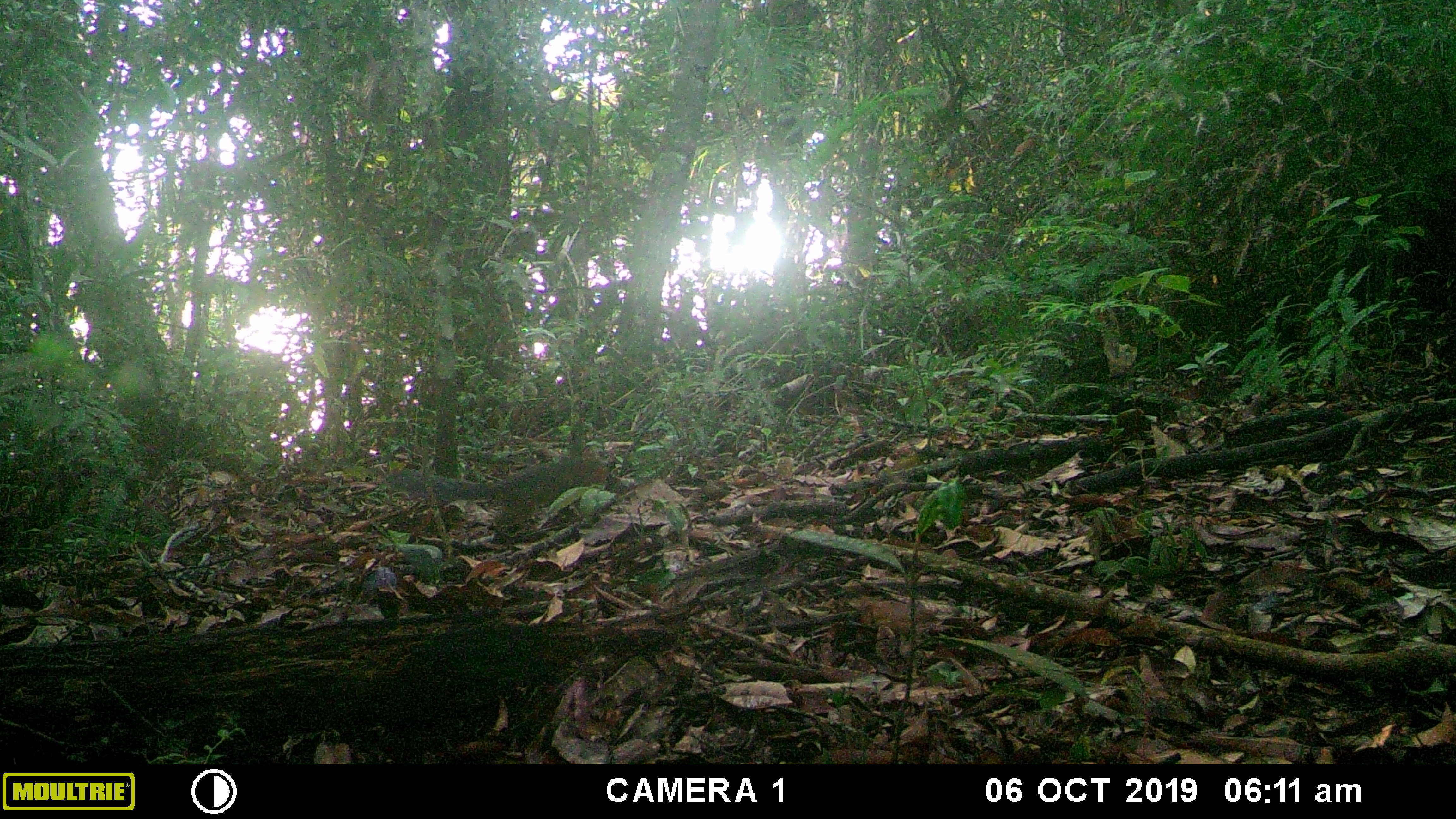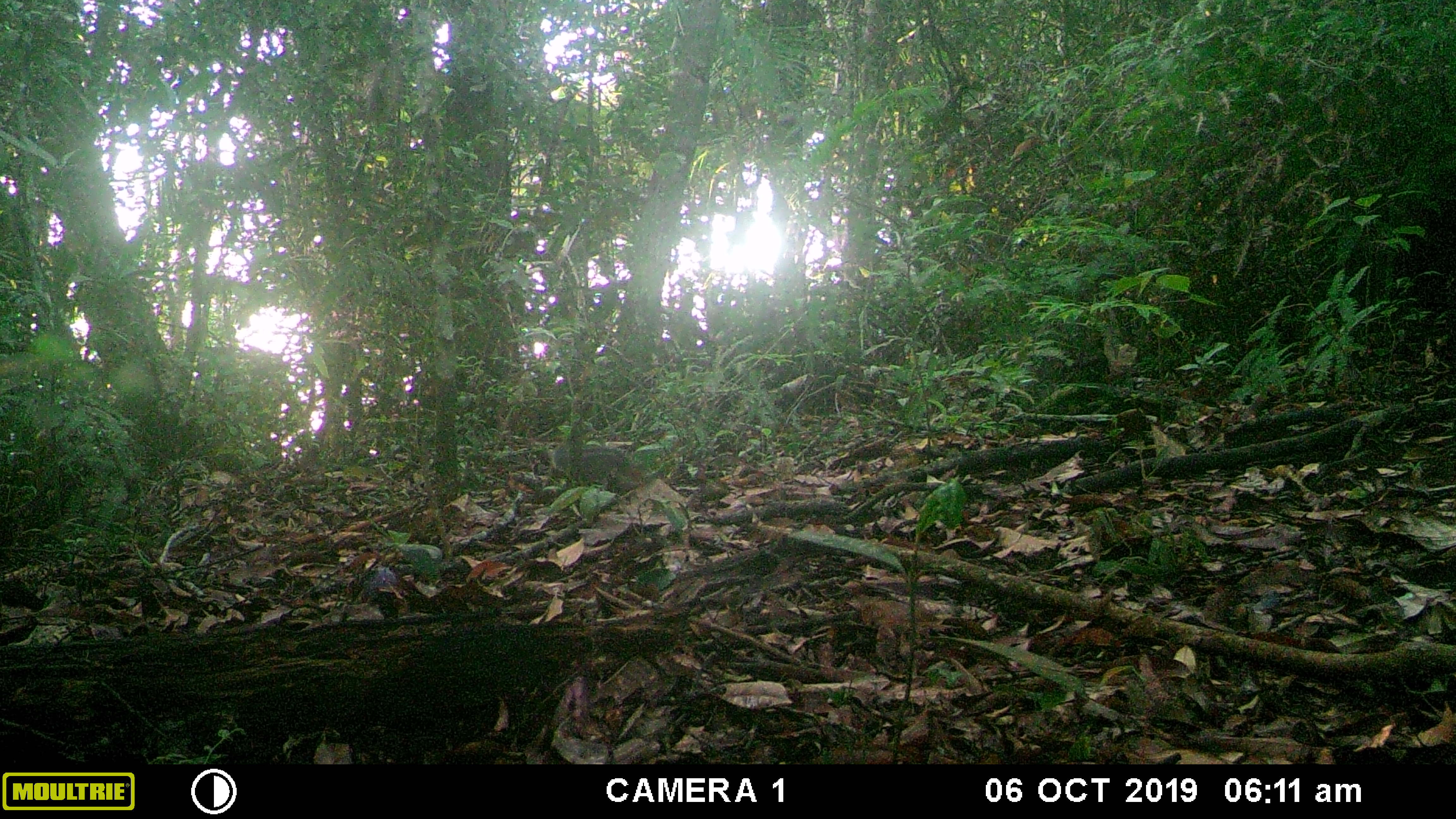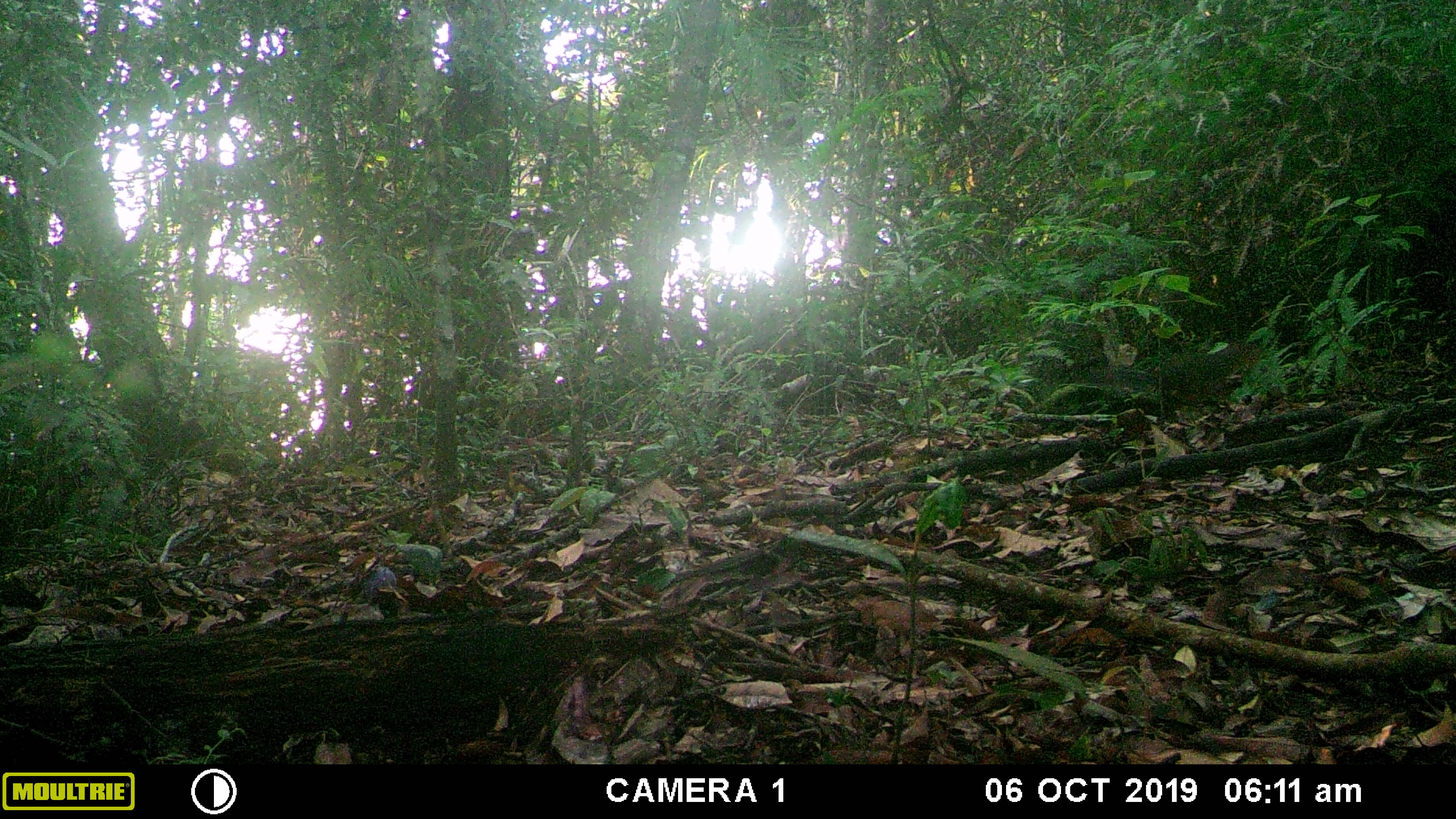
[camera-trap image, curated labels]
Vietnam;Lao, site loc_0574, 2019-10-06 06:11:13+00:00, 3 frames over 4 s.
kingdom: Animalia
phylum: Chordata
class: Mammalia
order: Rodentia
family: Sciuridae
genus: Dremomys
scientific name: Dremomys rufigenis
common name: red-cheeked squirrel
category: red cheeked squirrel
Red cheeked squirrel (red-cheeked squirrel) (Dremomys rufigenis). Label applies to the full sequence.